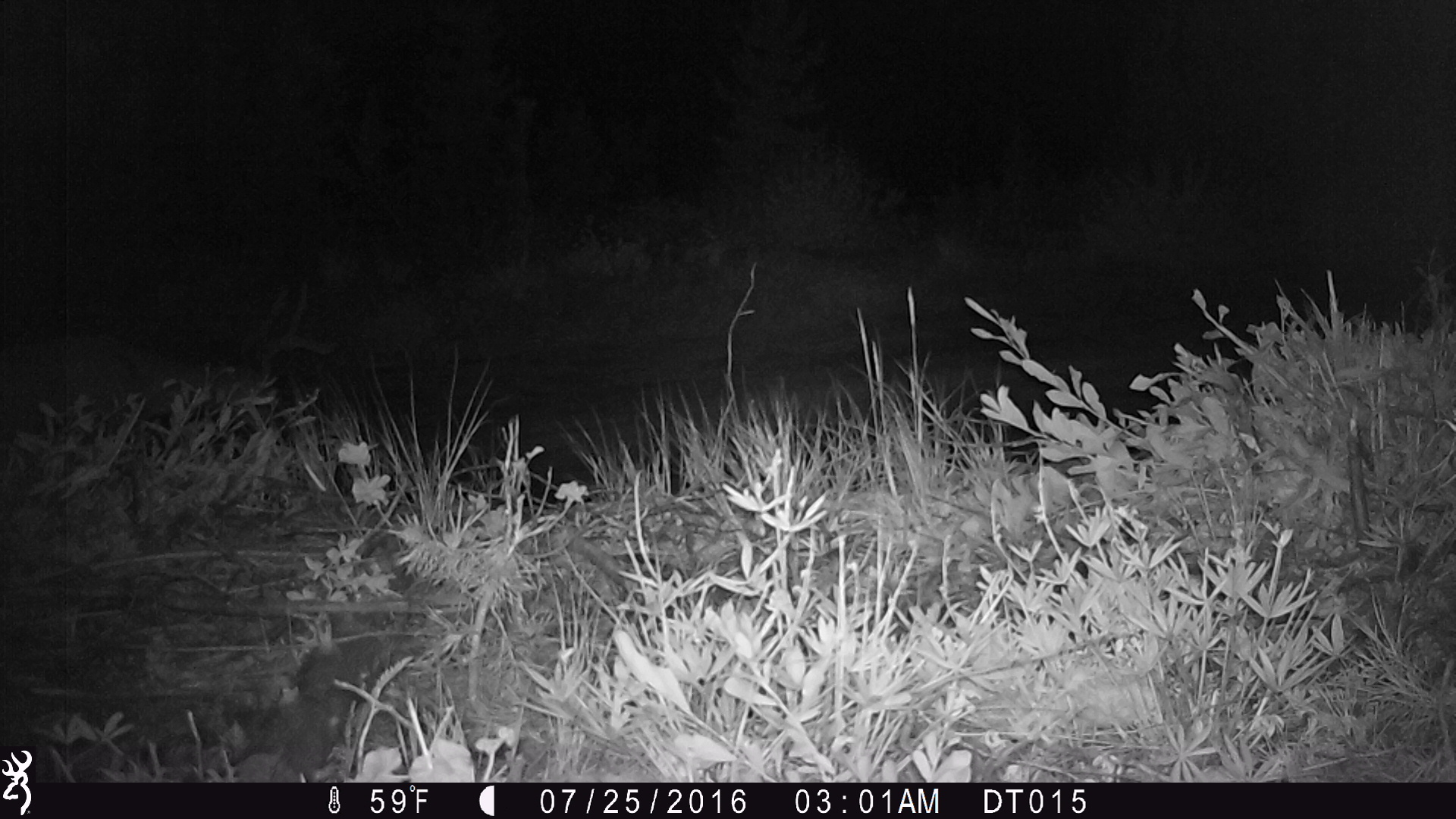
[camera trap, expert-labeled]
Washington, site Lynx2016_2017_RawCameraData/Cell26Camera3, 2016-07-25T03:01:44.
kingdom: Animalia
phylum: Chordata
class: Mammalia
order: Artiodactyla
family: Cervidae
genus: Odocoileus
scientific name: Odocoileus hemionus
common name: mule deer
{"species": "Odocoileus hemionus (mule deer)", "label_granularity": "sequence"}